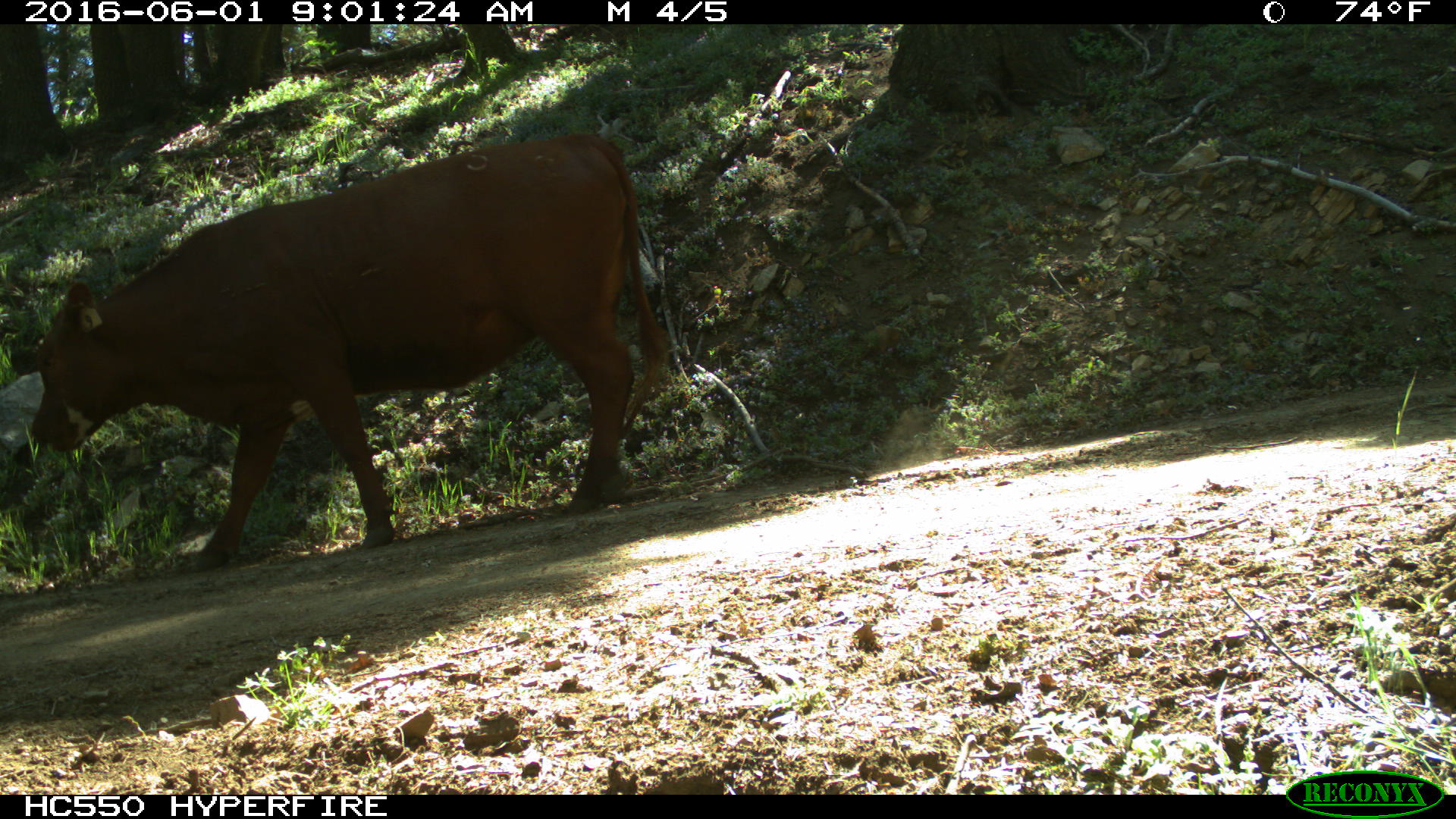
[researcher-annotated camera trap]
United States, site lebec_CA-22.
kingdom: Animalia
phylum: Chordata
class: Mammalia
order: Artiodactyla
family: Bovidae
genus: Bos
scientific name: Bos taurus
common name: domestic cow